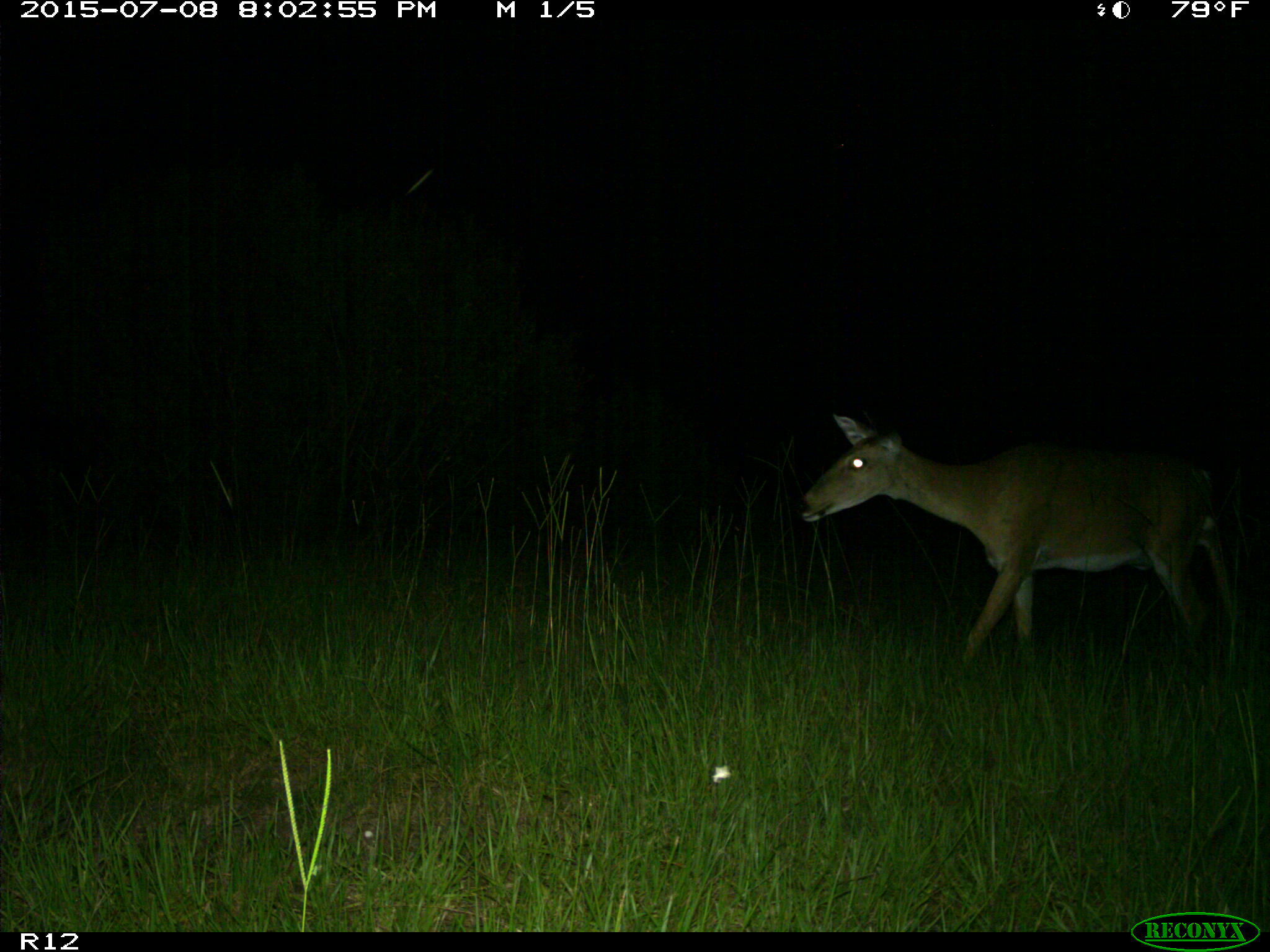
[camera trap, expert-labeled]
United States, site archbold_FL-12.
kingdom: Animalia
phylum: Chordata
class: Mammalia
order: Artiodactyla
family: Cervidae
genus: Odocoileus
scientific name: Odocoileus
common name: deer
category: unidentified deer